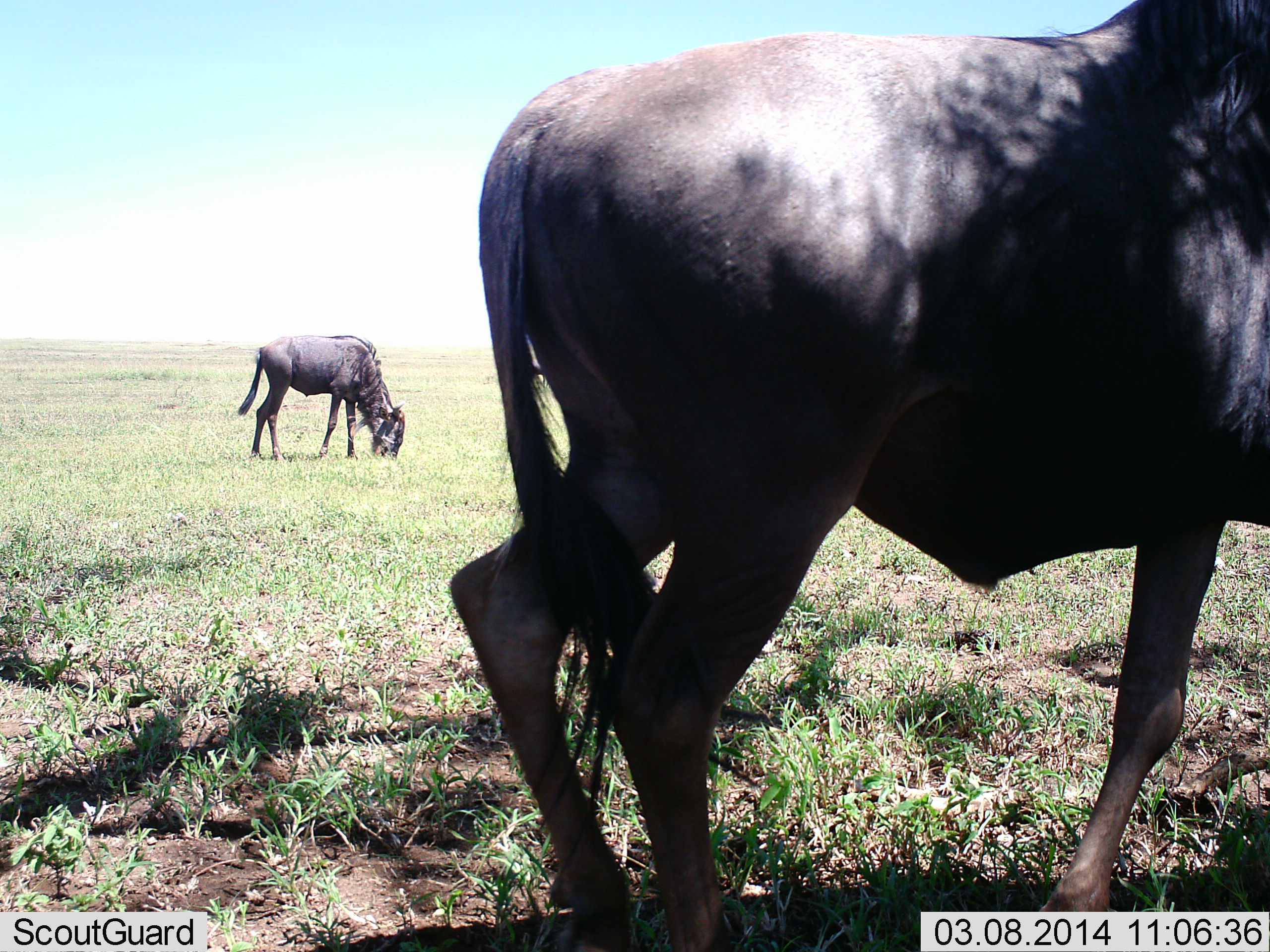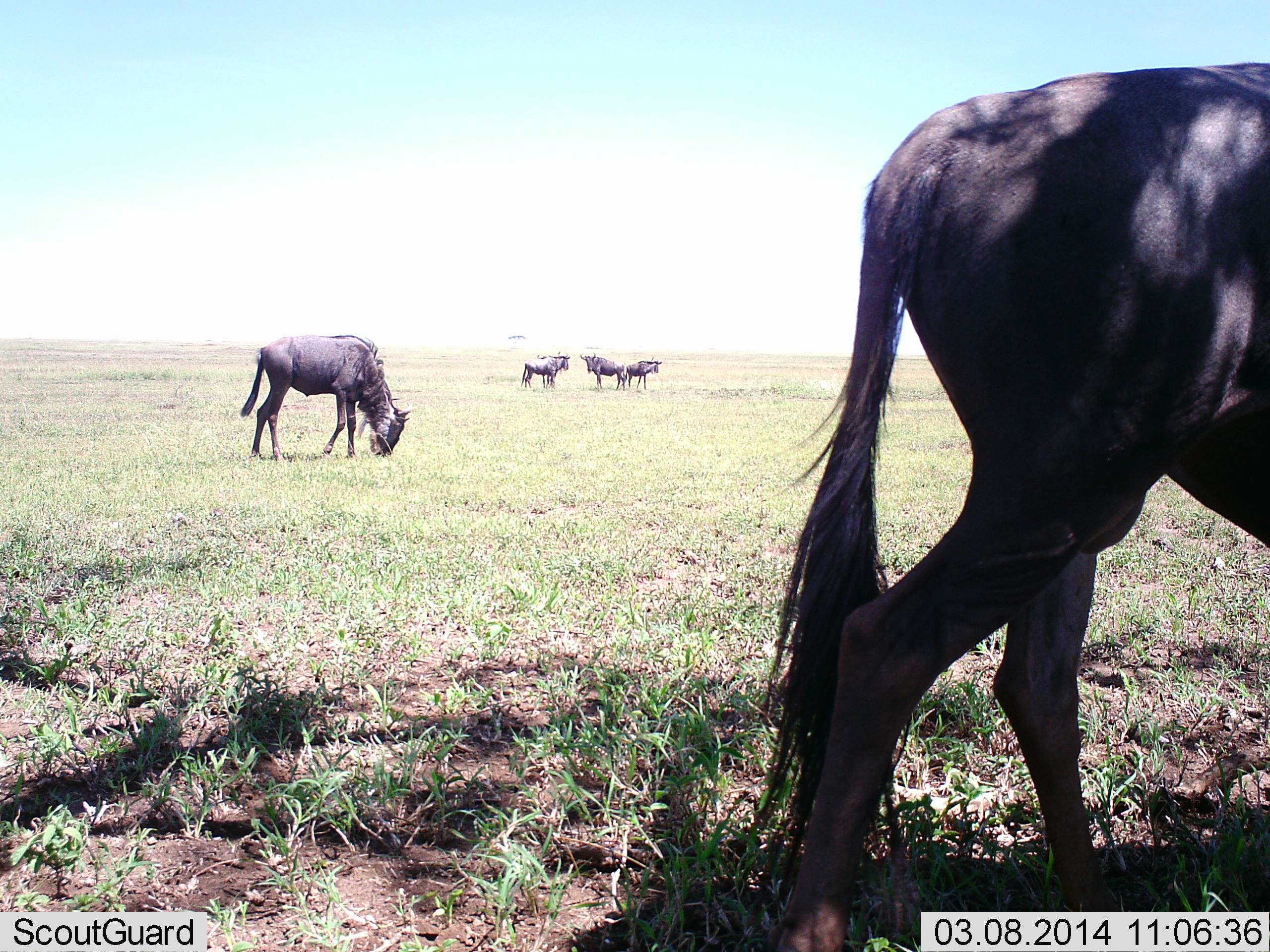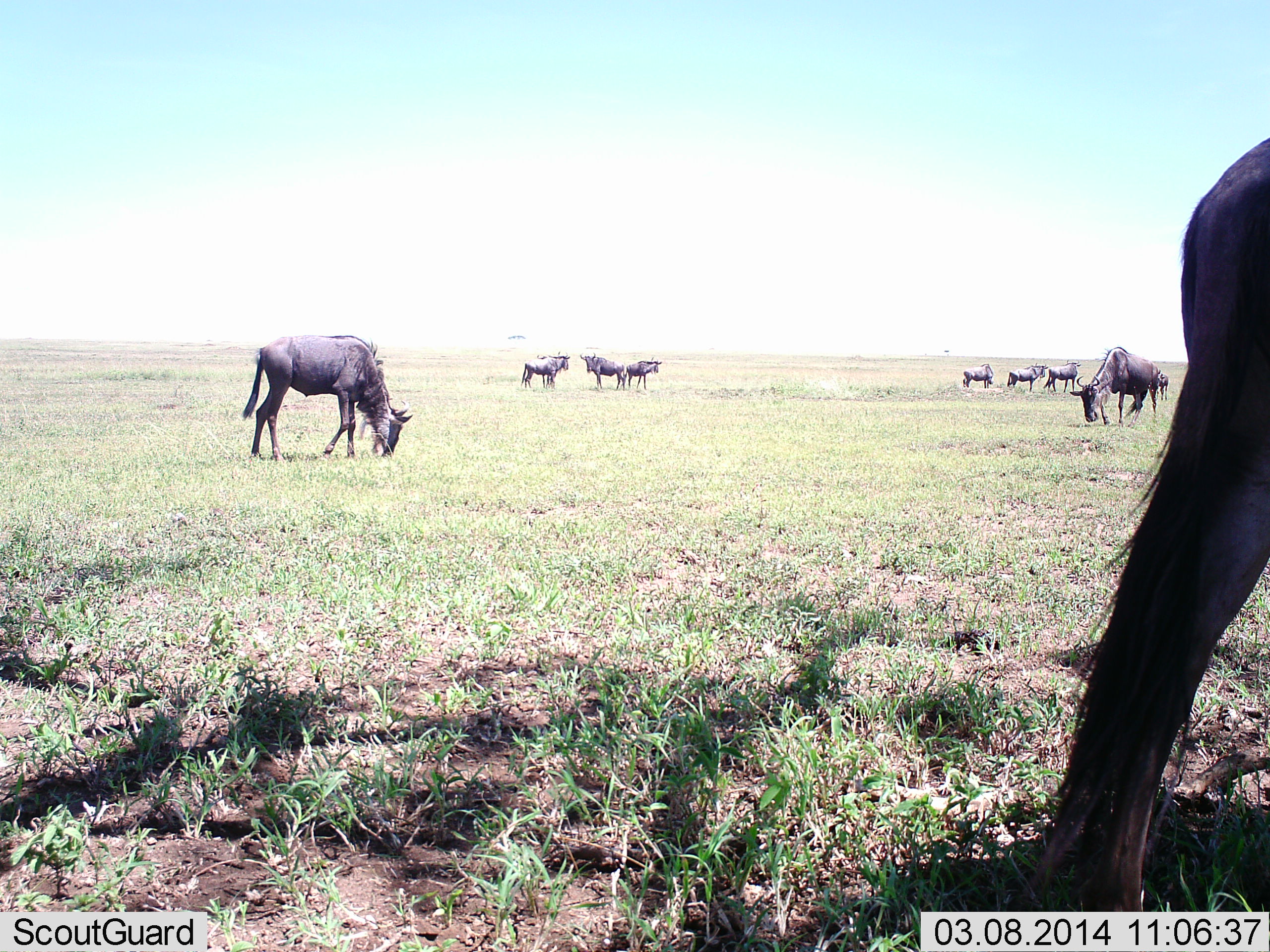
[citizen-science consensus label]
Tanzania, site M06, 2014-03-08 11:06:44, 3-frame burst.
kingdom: Animalia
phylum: Chordata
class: Mammalia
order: Artiodactyla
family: Bovidae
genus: Connochaetes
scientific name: Connochaetes taurinus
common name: blue wildebeest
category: wildebeest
Wildebeest (blue wildebeest) (Connochaetes taurinus), count 9. Behavior (volunteer vote fractions): standing 64%, resting 6%, moving 69%, interacting 3%. Young present (vote fraction): 0%. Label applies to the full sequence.